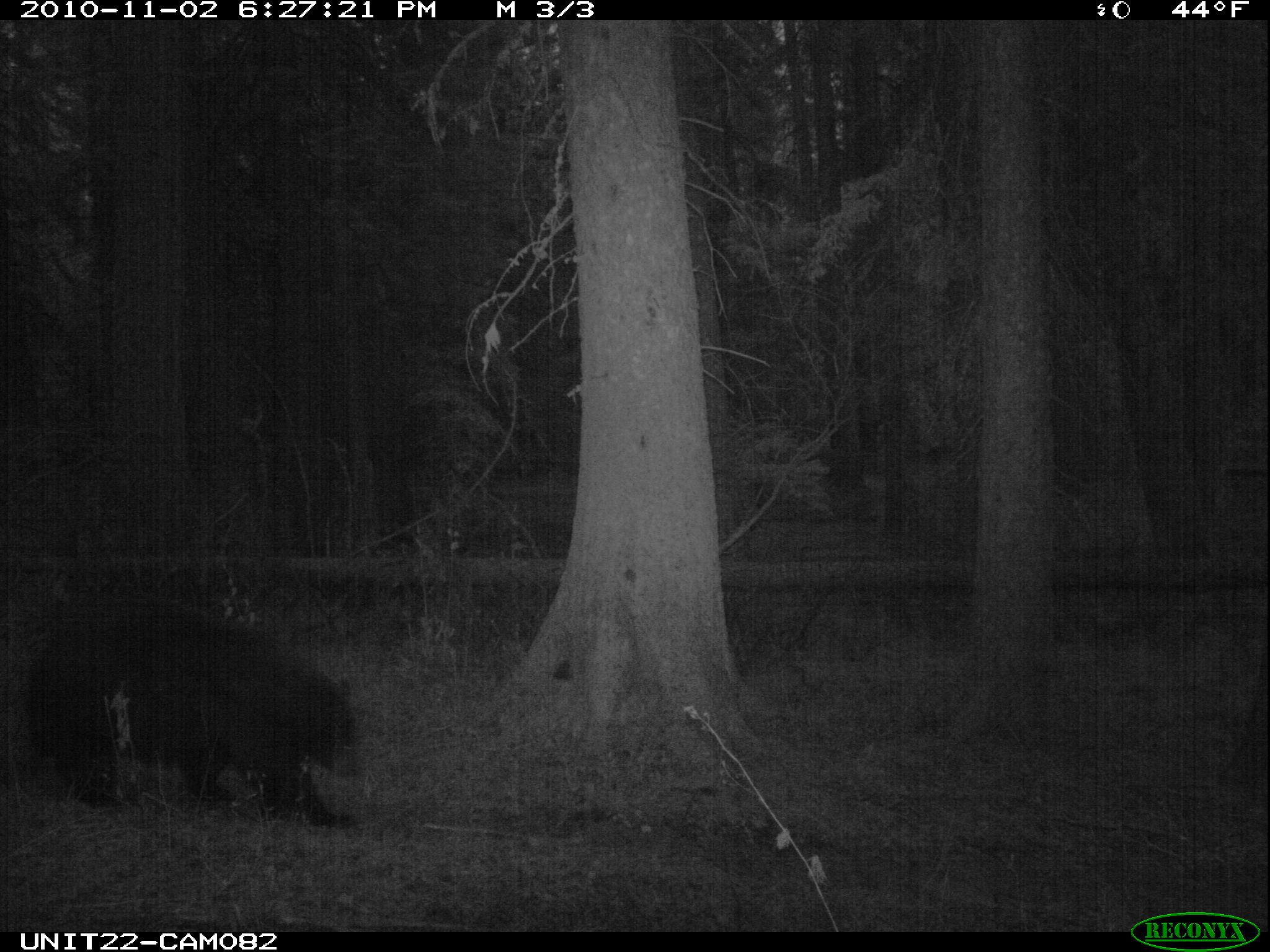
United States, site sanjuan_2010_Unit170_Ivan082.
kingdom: Animalia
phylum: Chordata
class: Mammalia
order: Carnivora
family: Ursidae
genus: Ursus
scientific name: Ursus americanus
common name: american black bear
Ursus americanus (american black bear).